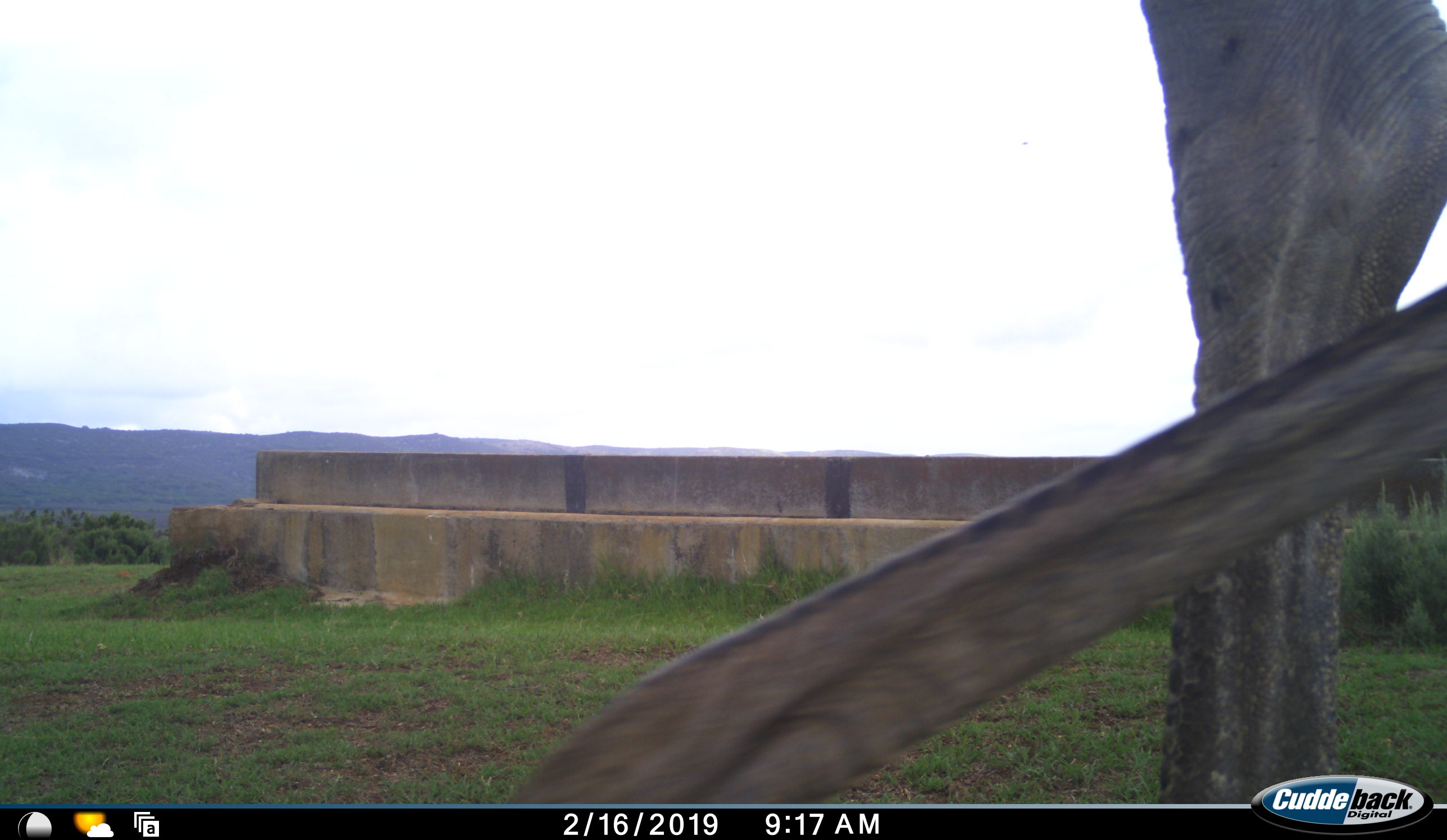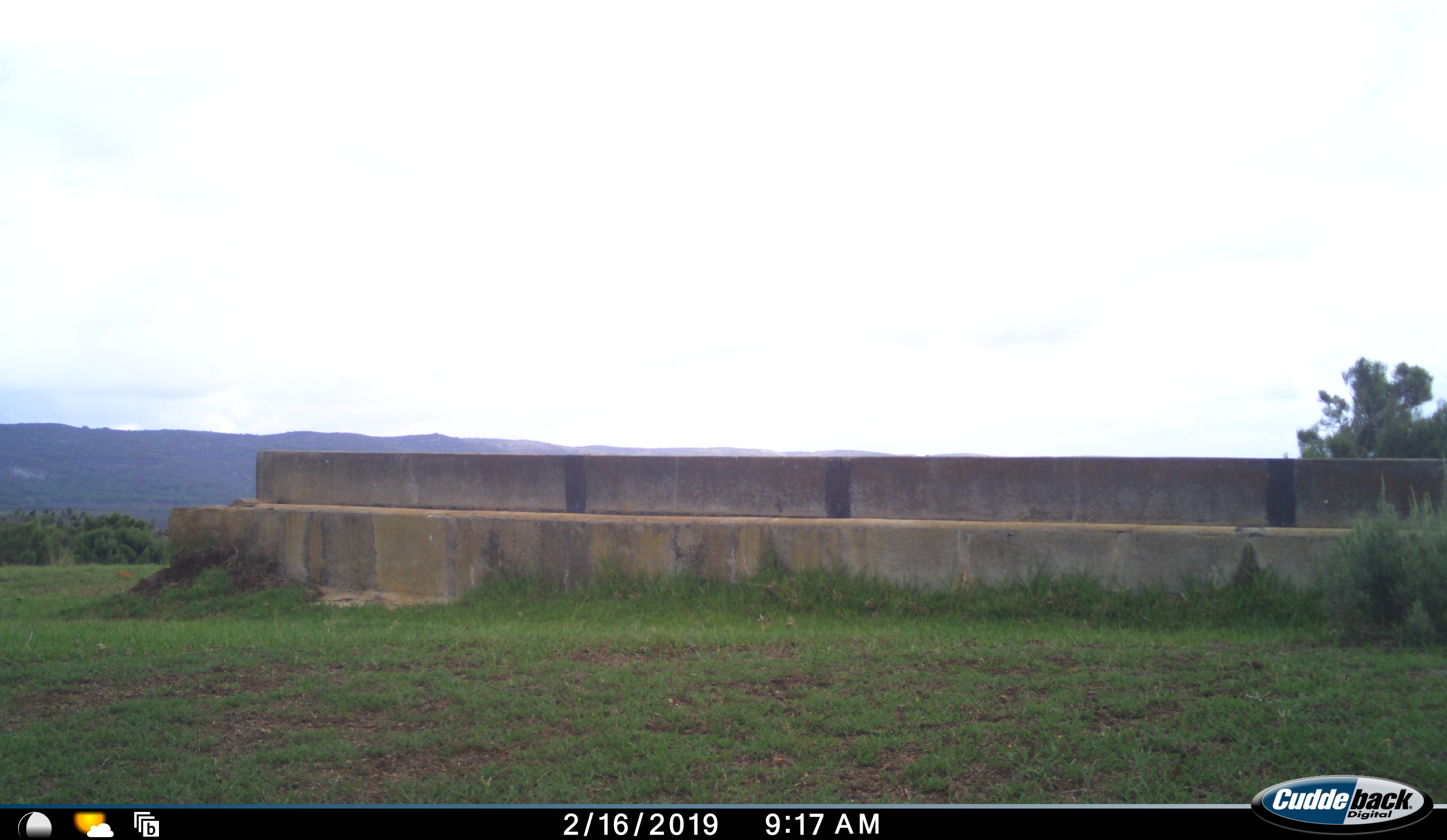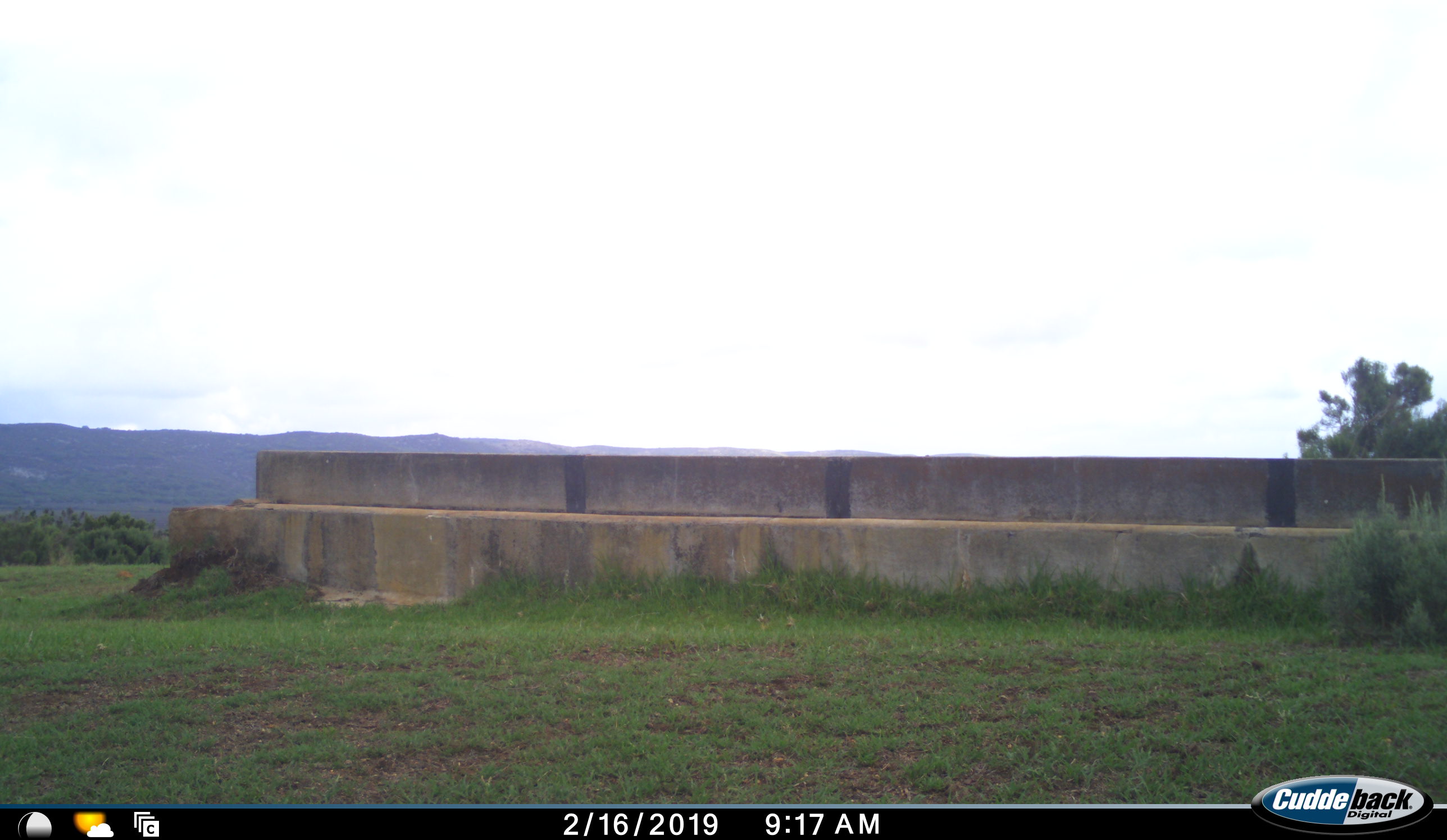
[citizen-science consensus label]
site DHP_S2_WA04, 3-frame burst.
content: unidentified animal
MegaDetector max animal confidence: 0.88